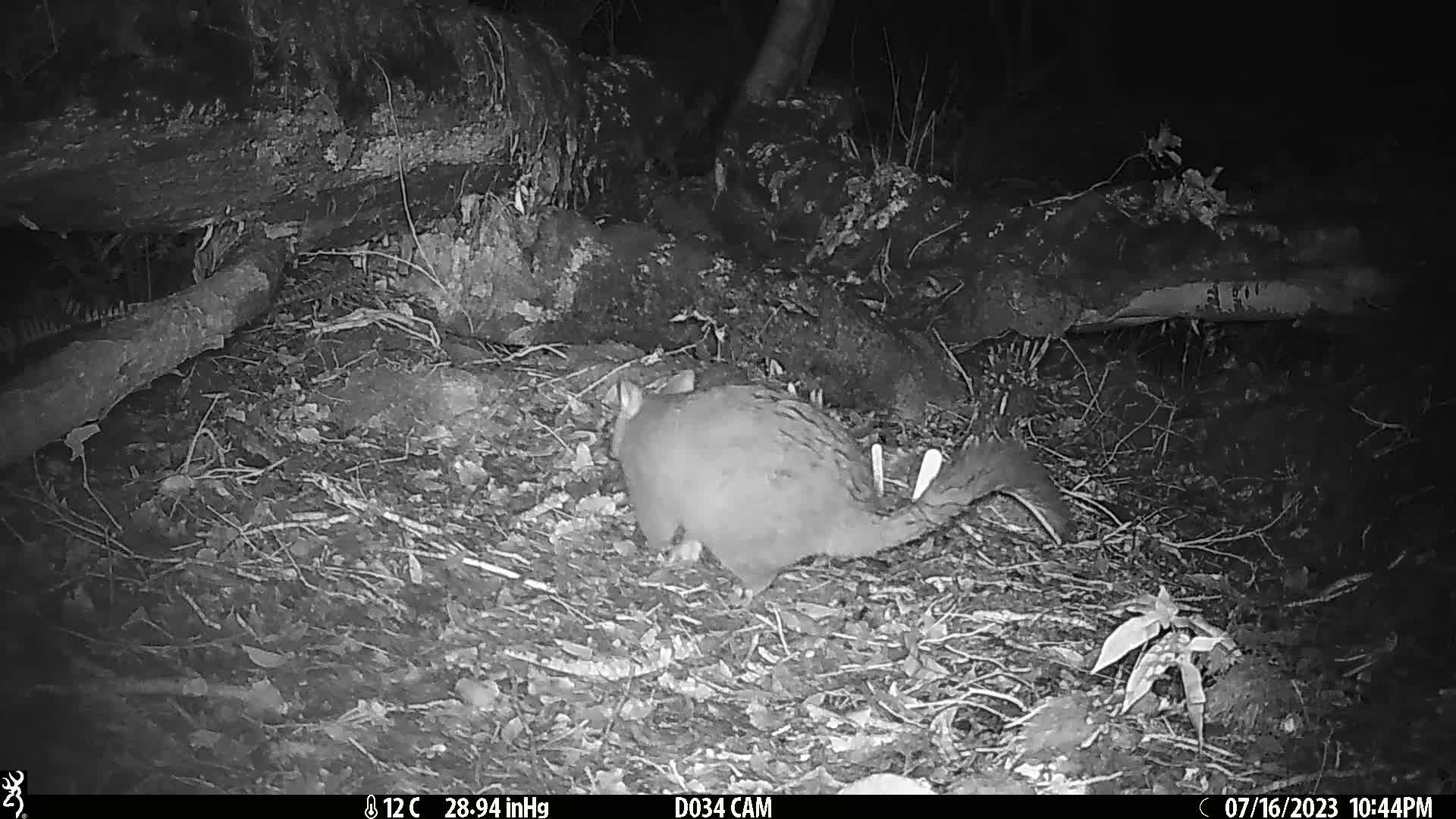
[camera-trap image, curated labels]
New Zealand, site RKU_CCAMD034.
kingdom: Animalia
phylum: Chordata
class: Mammalia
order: Diprotodontia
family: Phalangeridae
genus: Trichosurus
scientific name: Trichosurus vulpecula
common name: common brushtail possum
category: possum